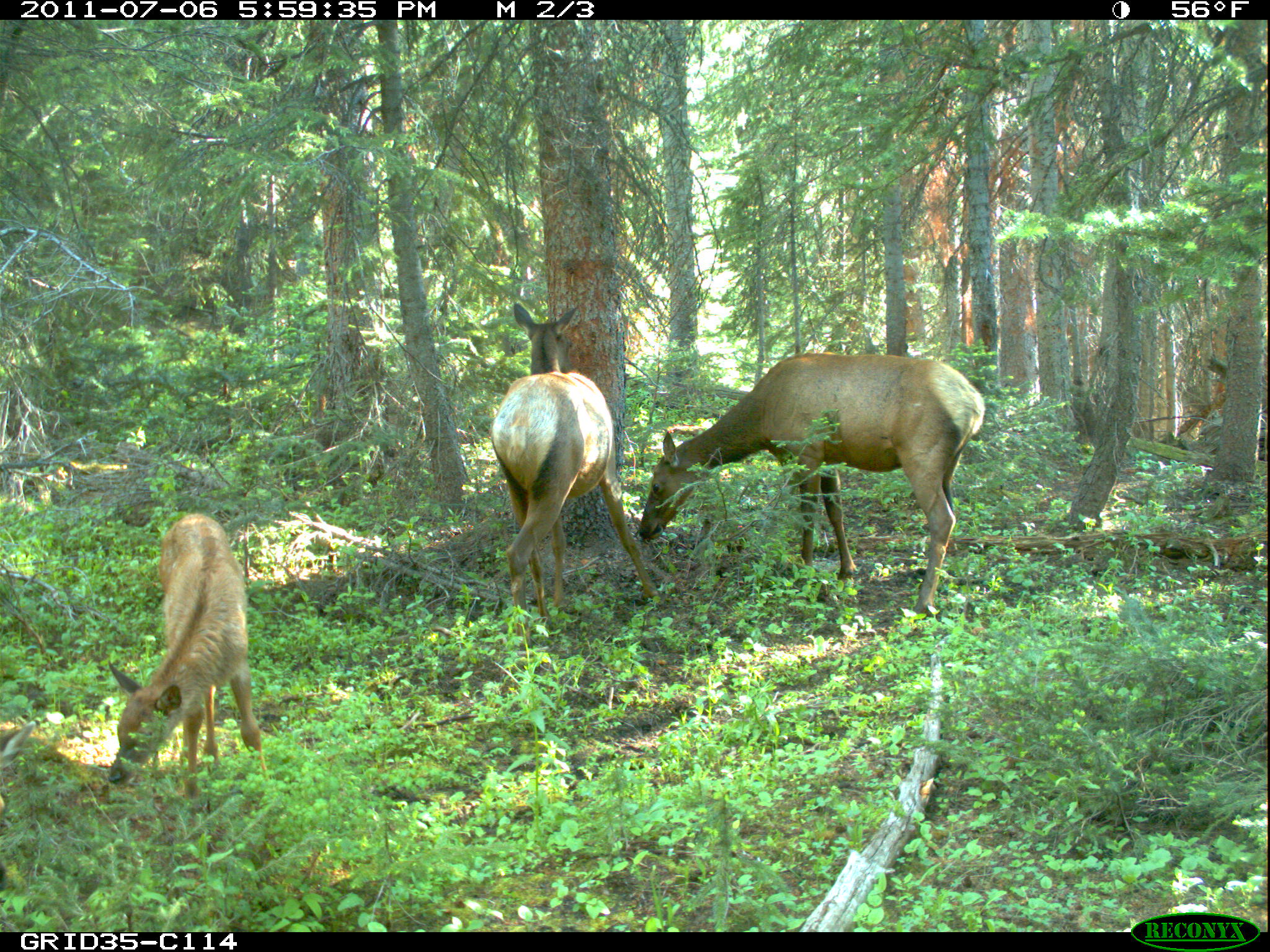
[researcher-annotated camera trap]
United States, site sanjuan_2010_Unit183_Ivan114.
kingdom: Animalia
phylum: Chordata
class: Mammalia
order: Artiodactyla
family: Cervidae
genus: Cervus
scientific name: Cervus elaphus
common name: red deer